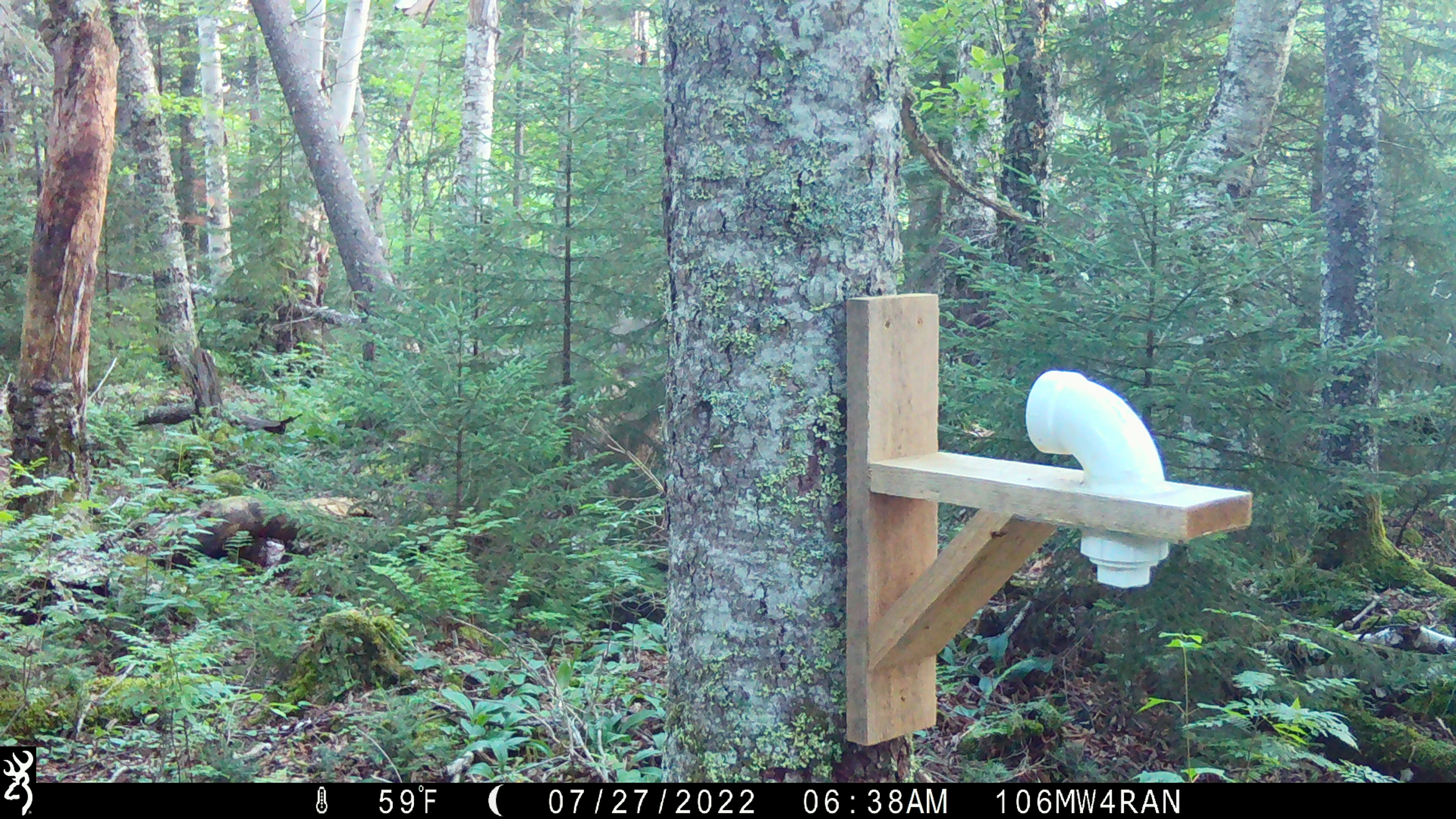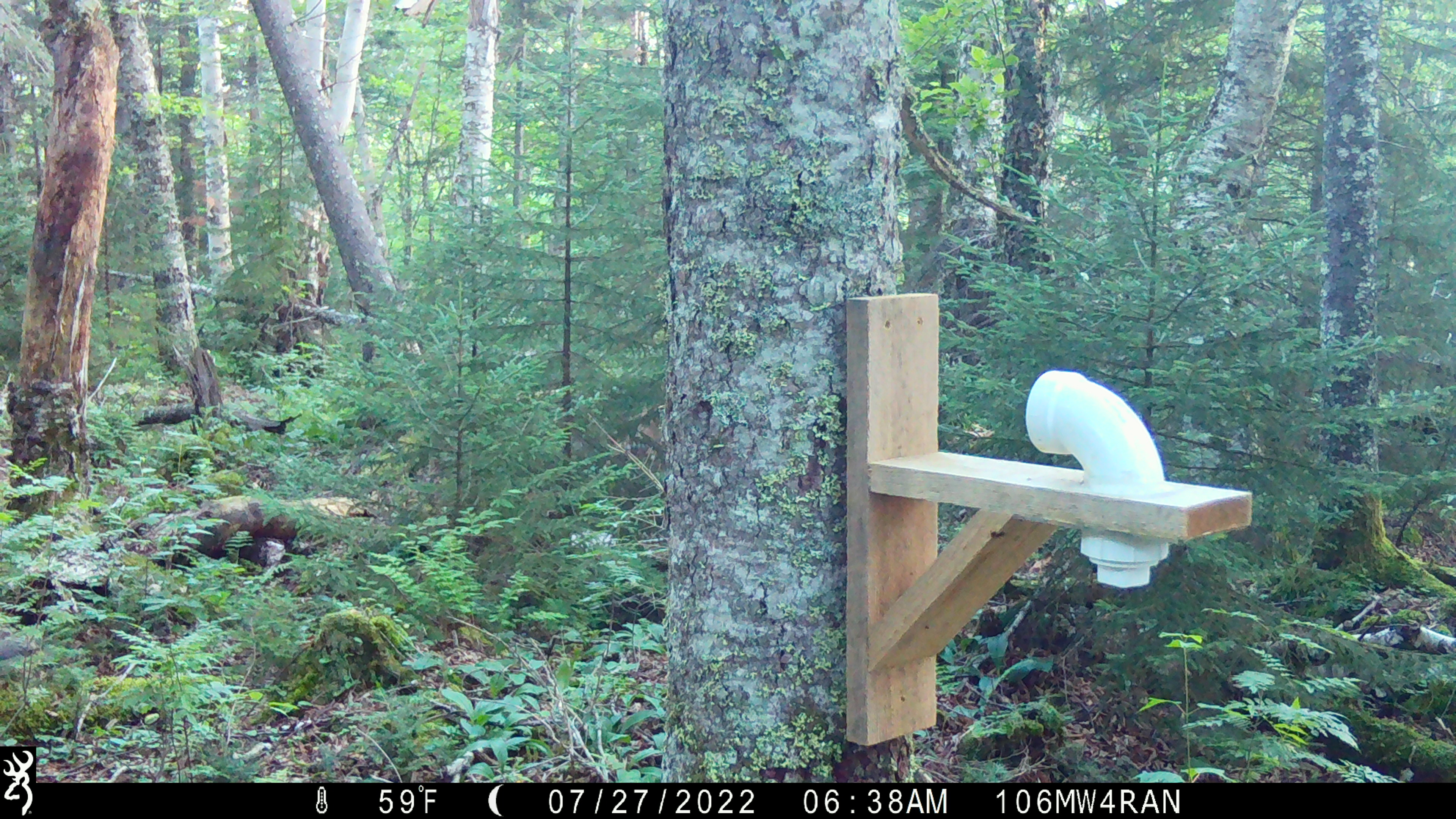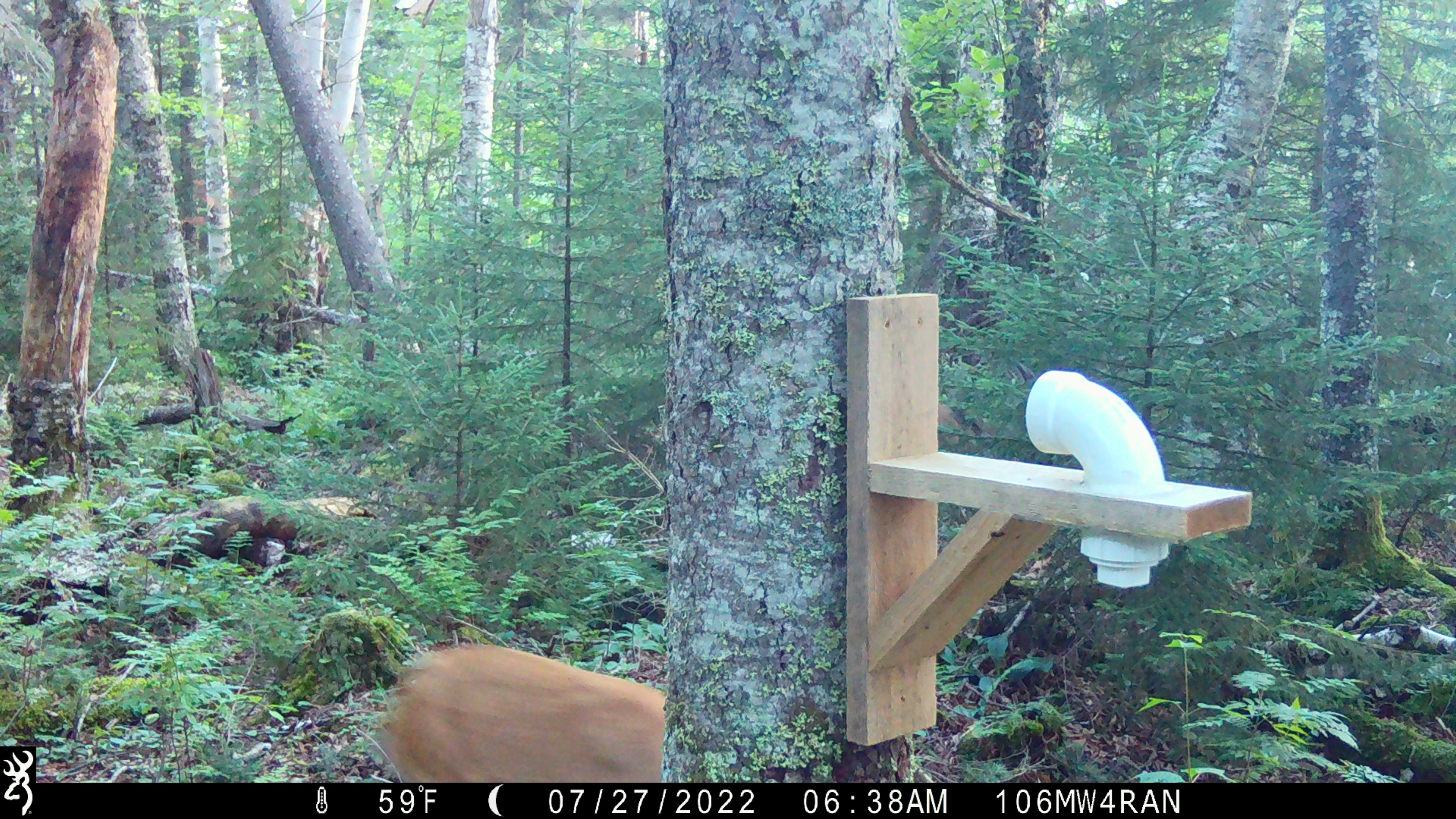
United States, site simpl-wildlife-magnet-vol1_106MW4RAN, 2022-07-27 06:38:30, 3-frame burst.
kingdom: Animalia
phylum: Chordata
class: Mammalia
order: Artiodactyla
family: Cervidae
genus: Odocoileus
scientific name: Odocoileus virginianus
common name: white-tailed deer